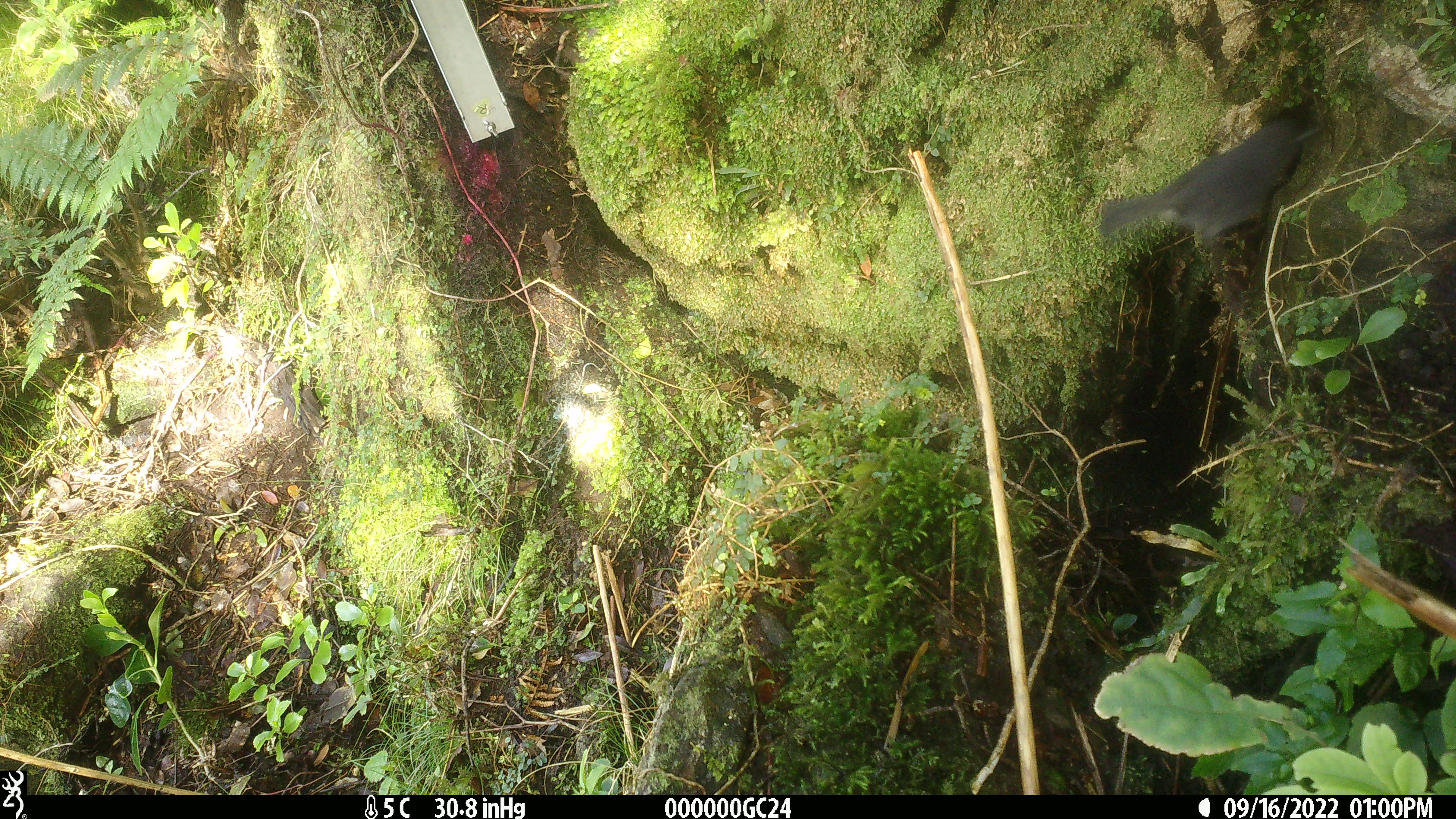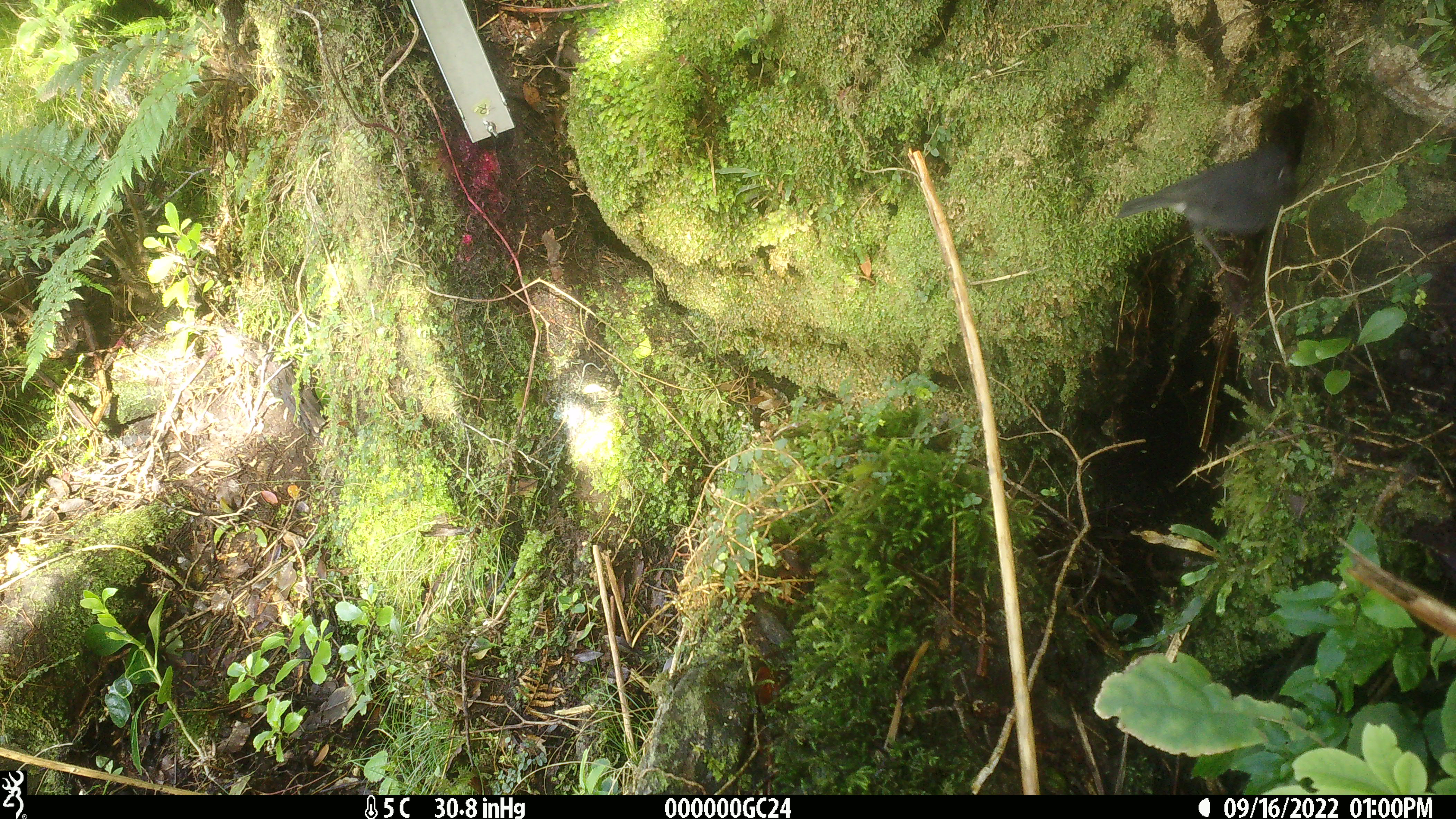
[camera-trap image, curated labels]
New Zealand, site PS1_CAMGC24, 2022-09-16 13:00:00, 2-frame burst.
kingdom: Animalia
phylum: Chordata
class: Aves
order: Passeriformes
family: Petroicidae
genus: Petroica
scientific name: Petroica australis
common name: new zealand robin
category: robin